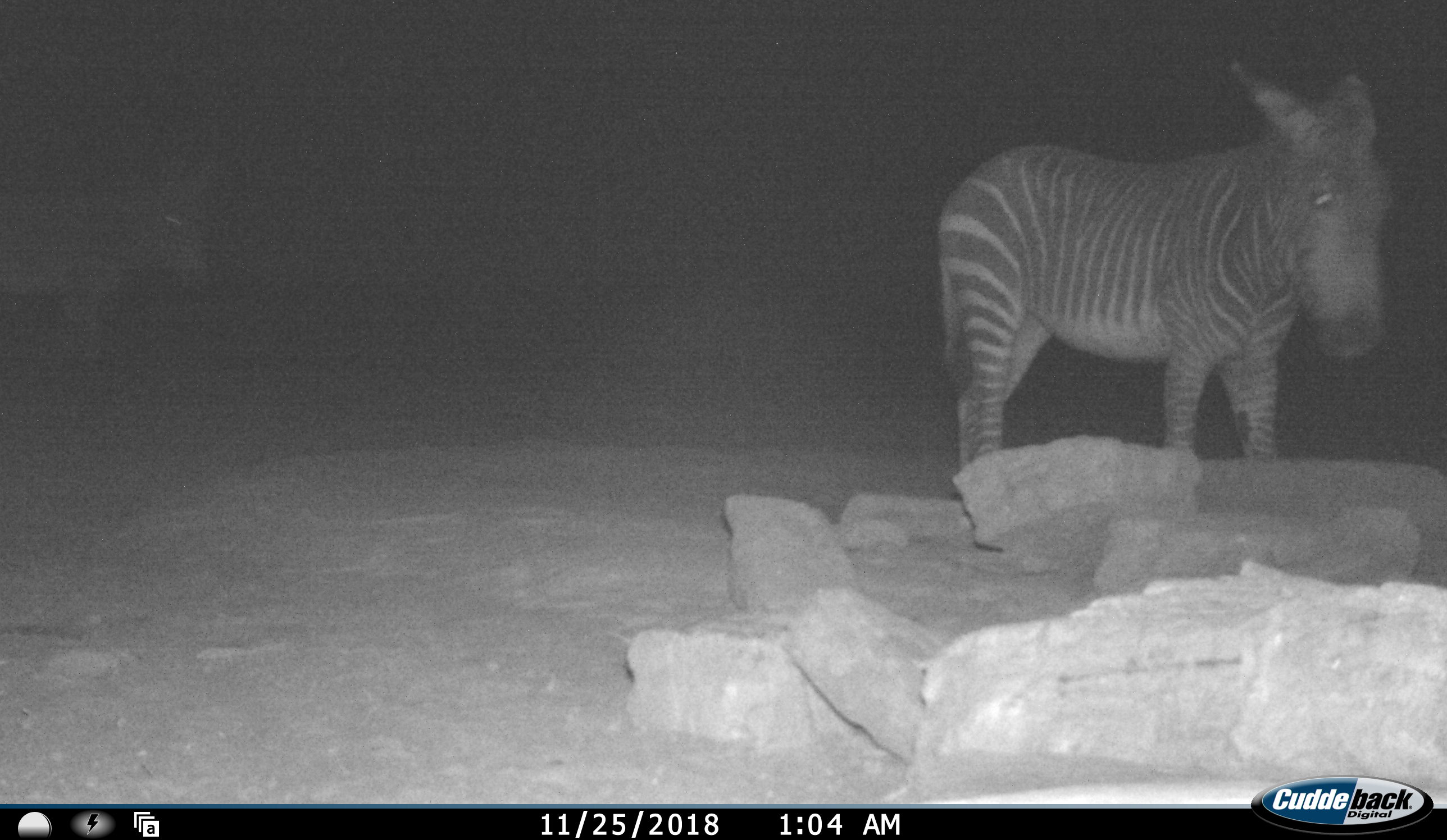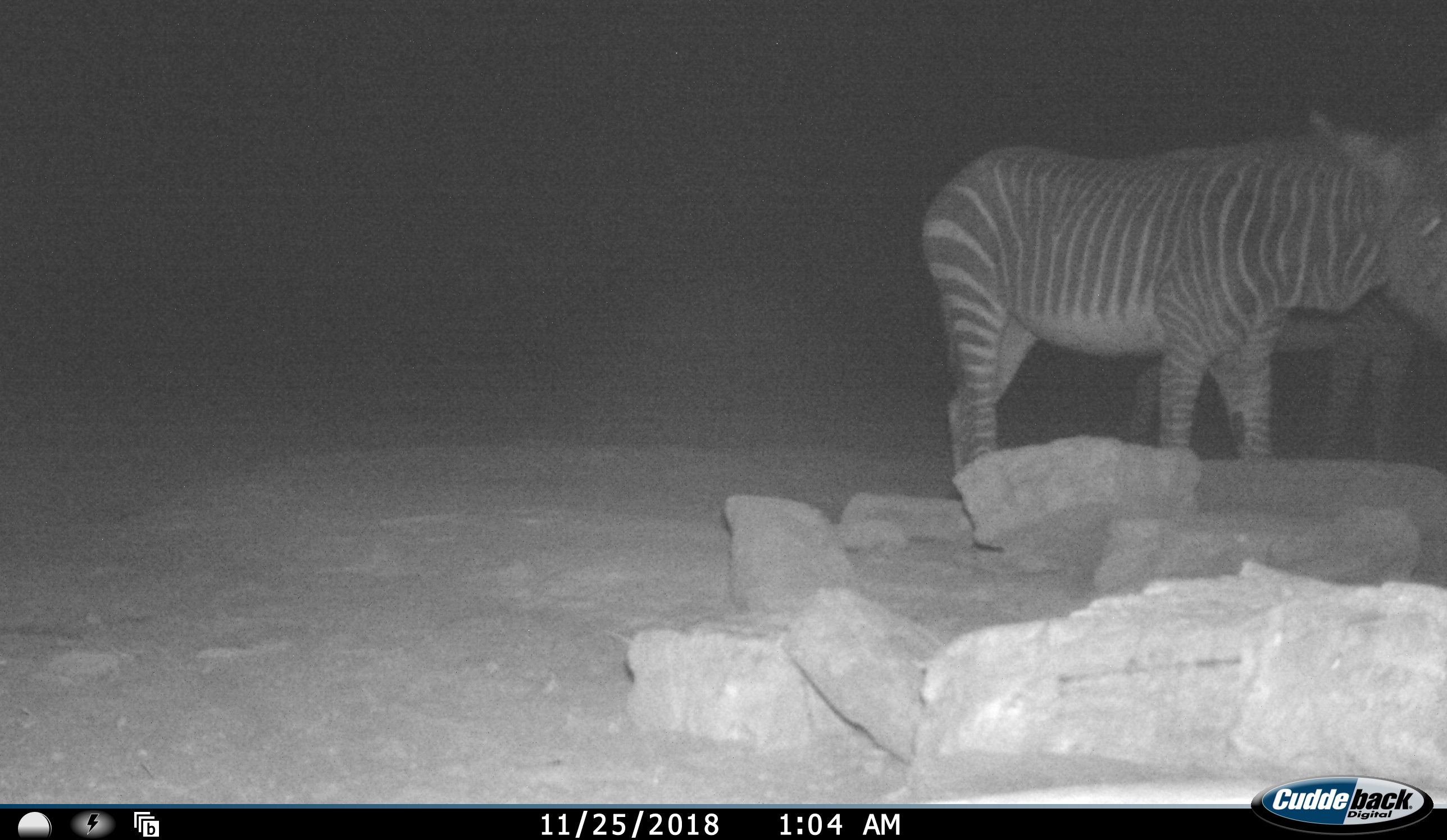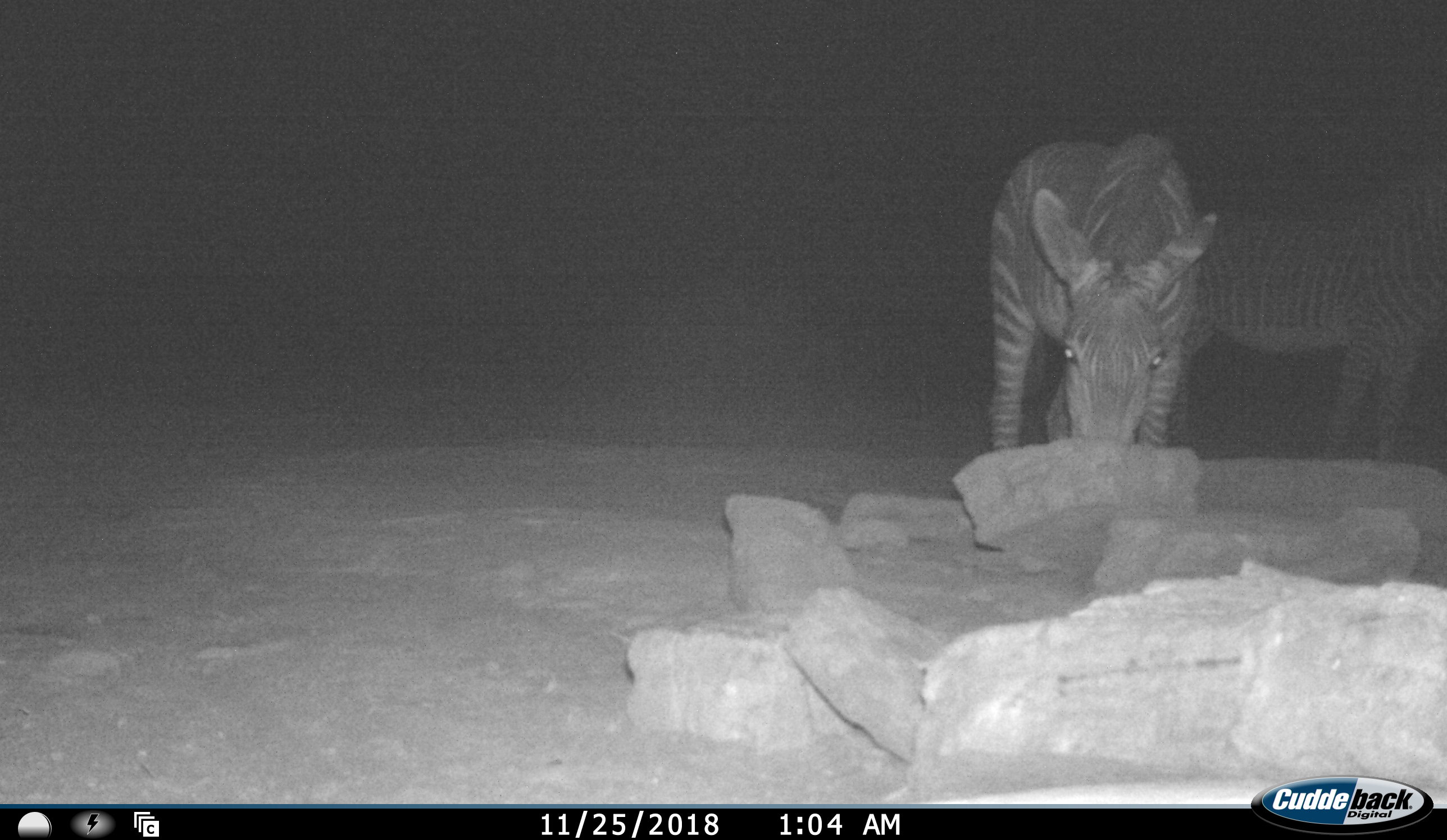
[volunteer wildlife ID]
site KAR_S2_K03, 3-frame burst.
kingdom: Animalia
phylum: Chordata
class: Mammalia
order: Perissodactyla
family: Equidae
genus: Equus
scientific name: Equus zebra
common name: mountain zebra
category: zebramountain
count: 2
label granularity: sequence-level